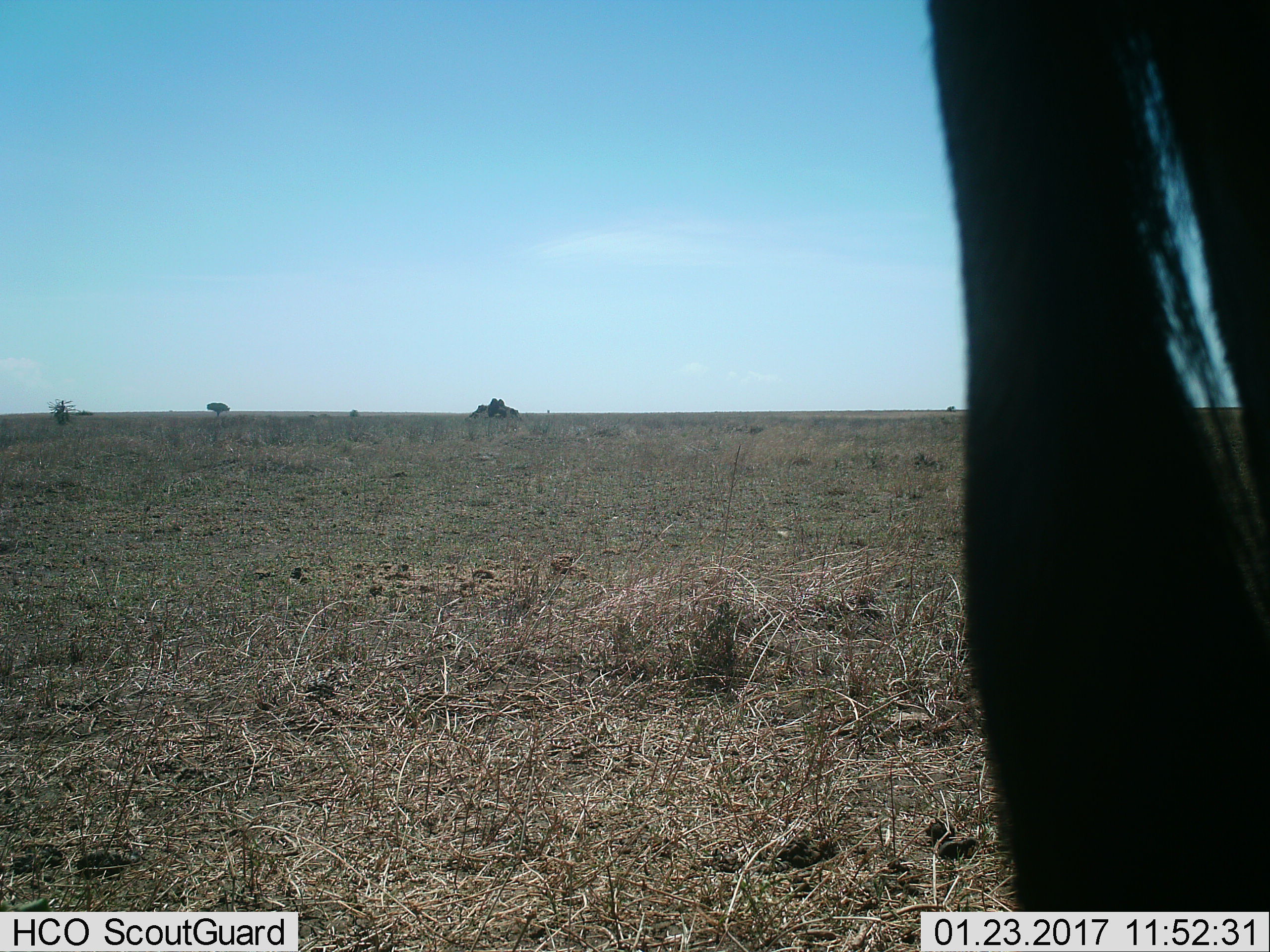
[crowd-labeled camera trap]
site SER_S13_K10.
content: unidentified animal